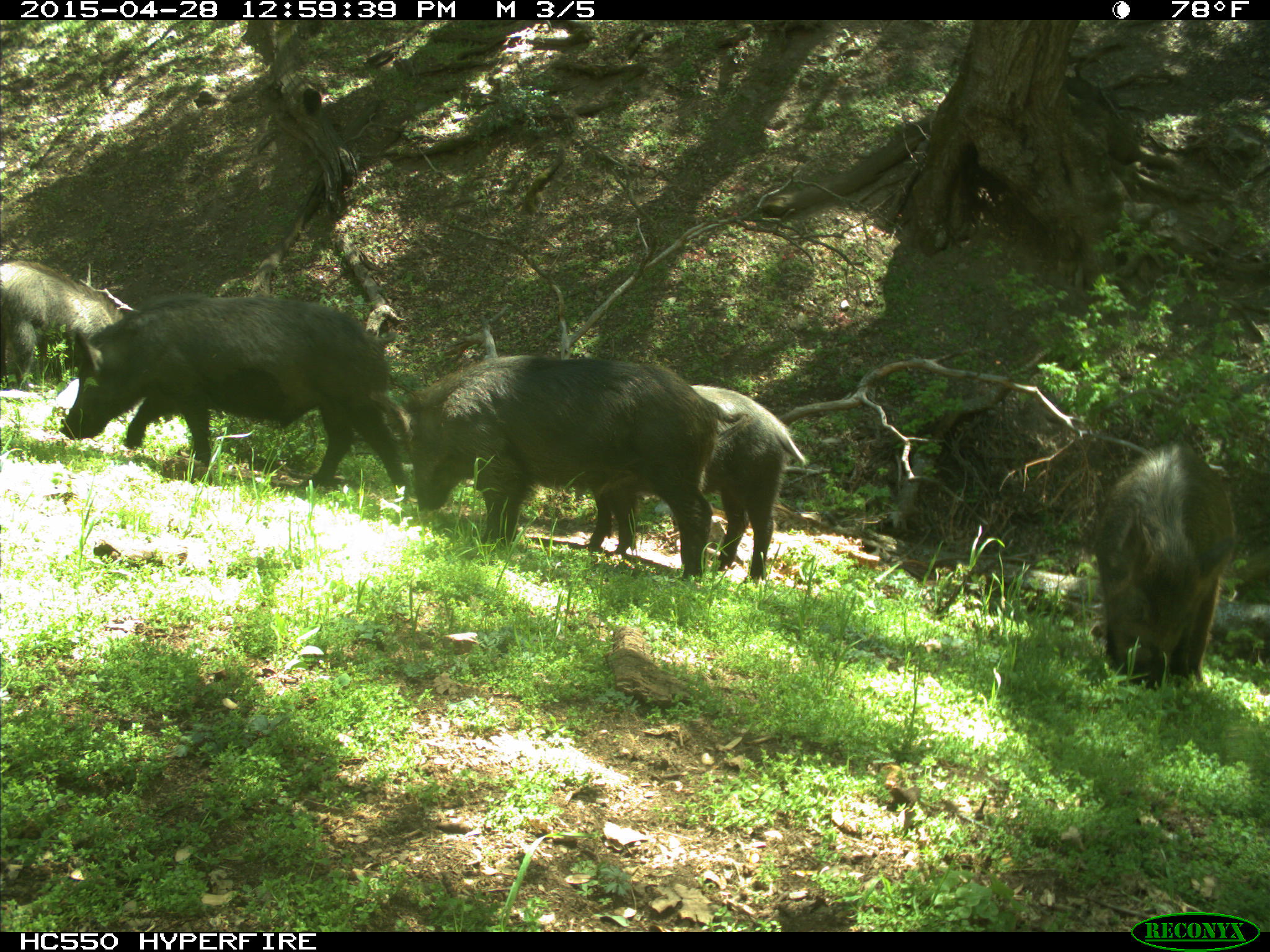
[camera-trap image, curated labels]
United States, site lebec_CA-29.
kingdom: Animalia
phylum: Chordata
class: Mammalia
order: Artiodactyla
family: Suidae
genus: Sus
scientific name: Sus scrofa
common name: wild boar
Sus scrofa (wild boar).